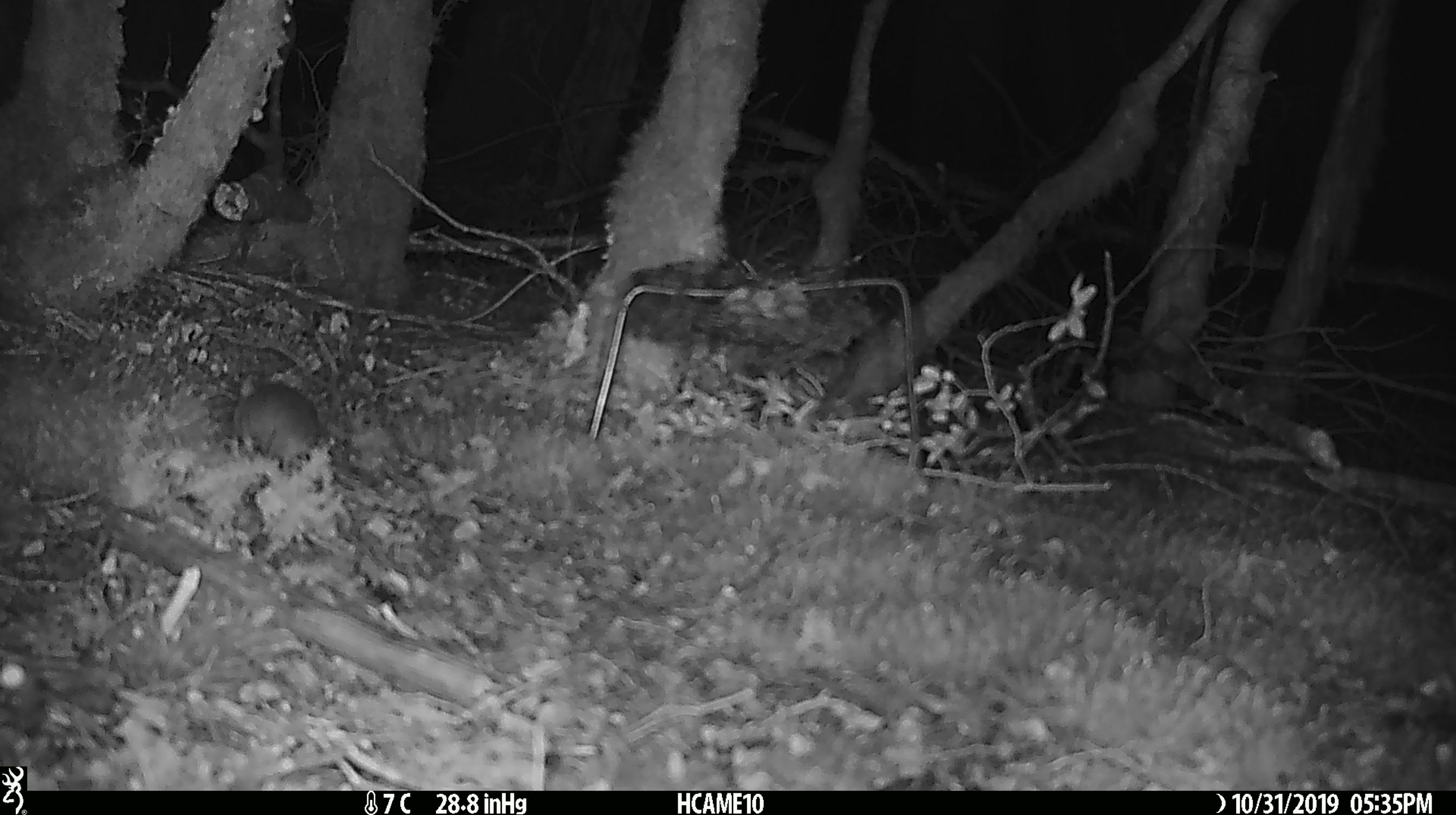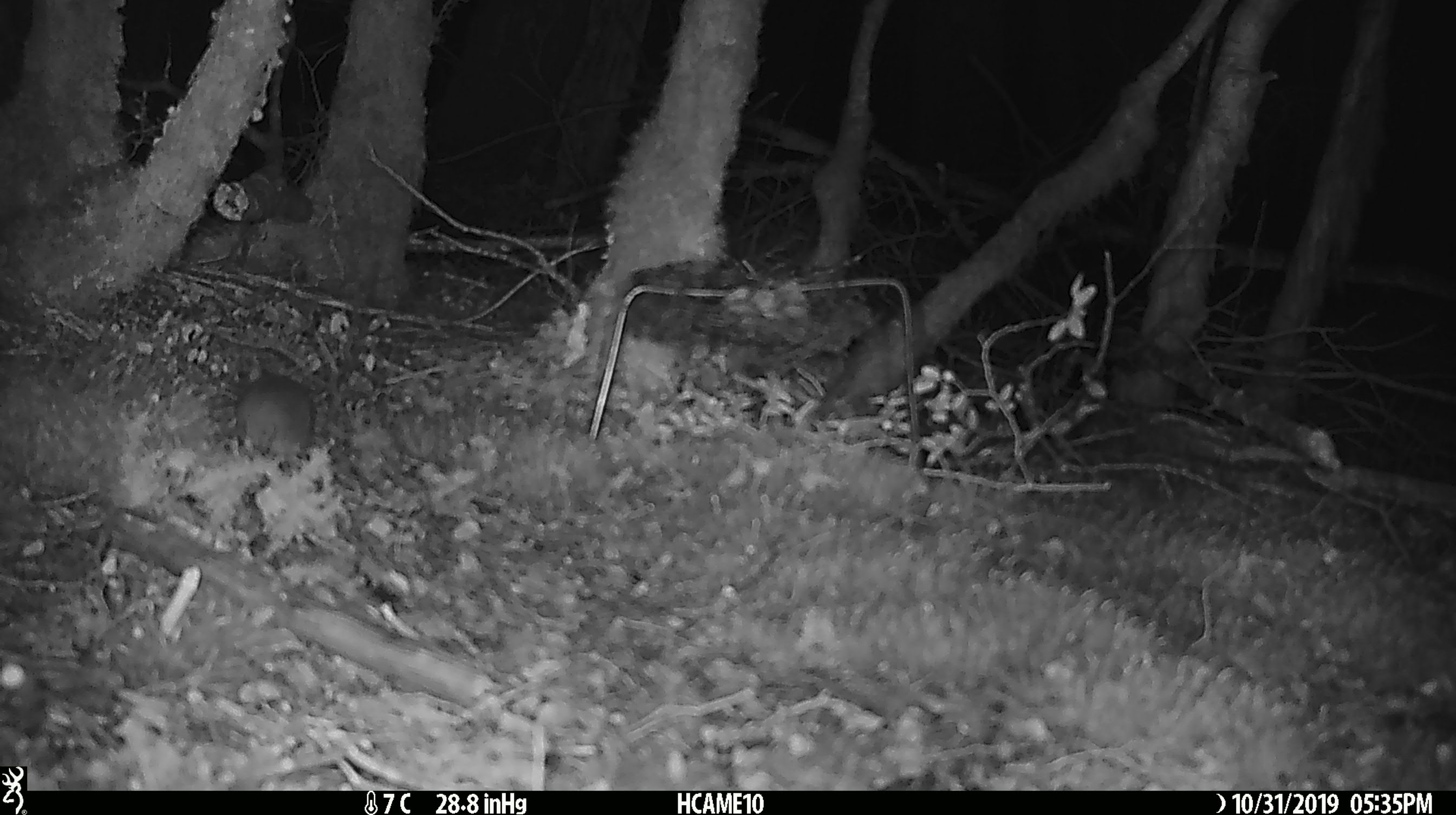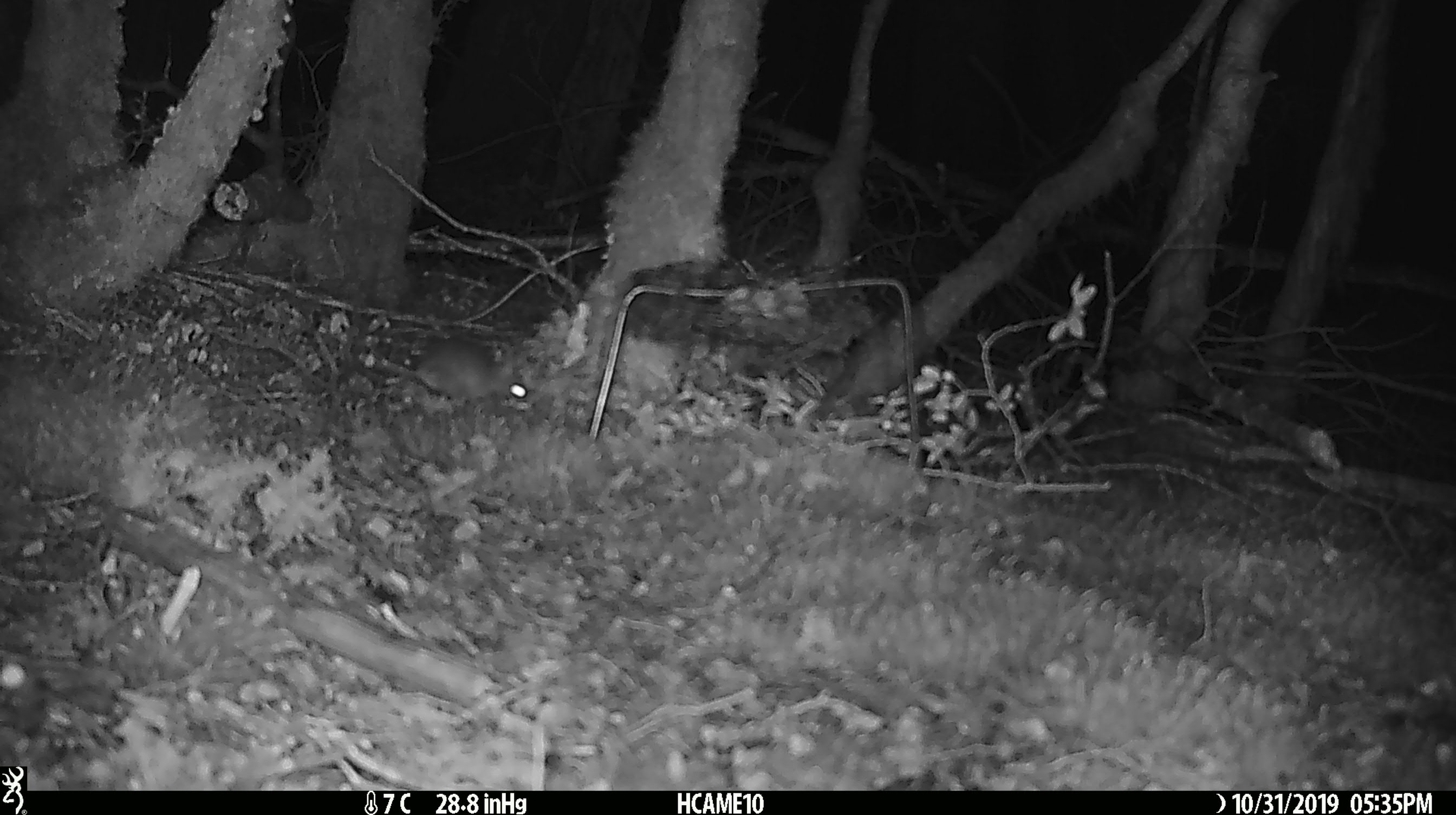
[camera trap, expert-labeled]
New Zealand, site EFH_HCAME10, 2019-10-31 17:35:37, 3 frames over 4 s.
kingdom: Animalia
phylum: Chordata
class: Mammalia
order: Rodentia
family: Muridae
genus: Mus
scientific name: Mus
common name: mouse